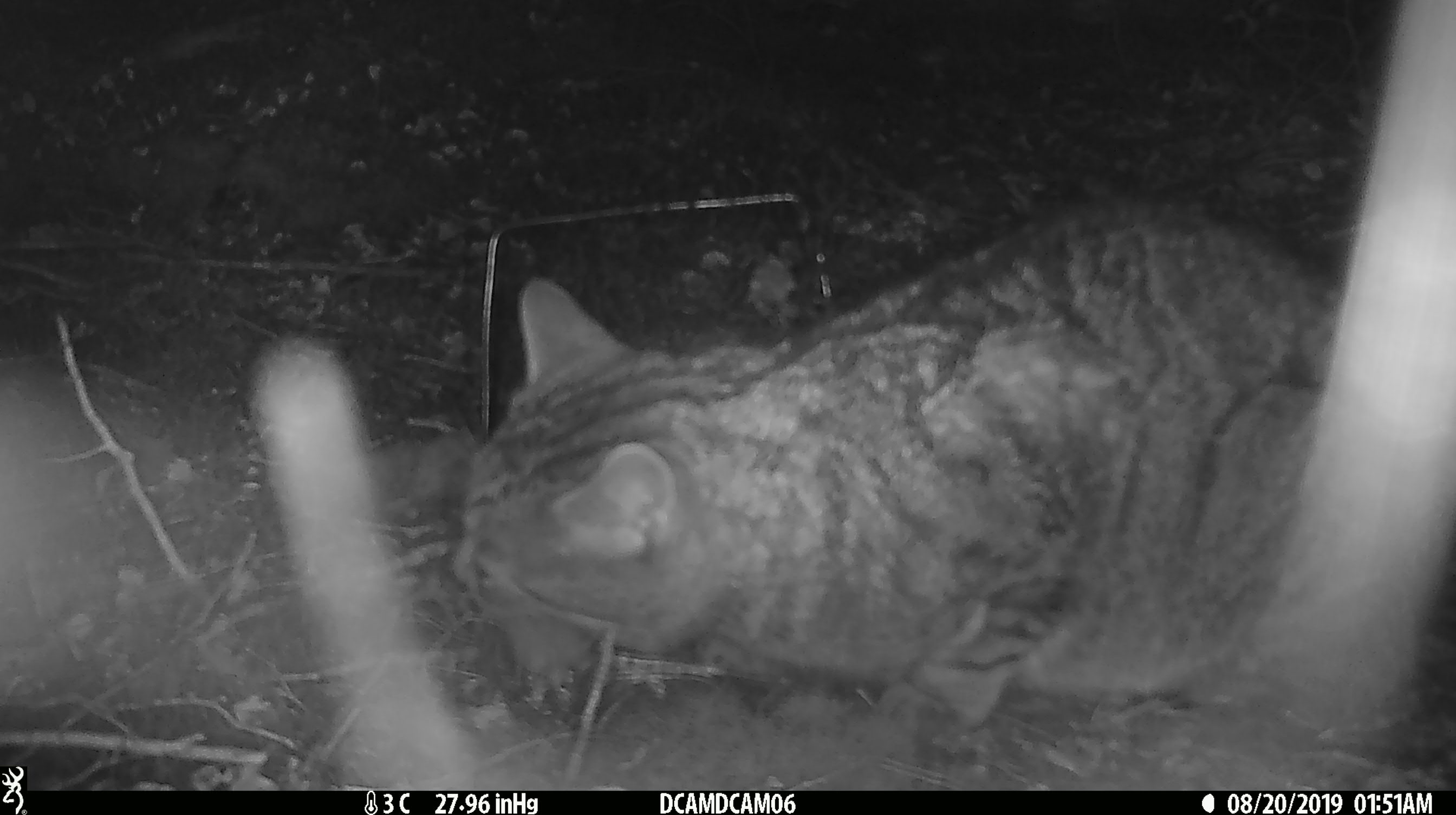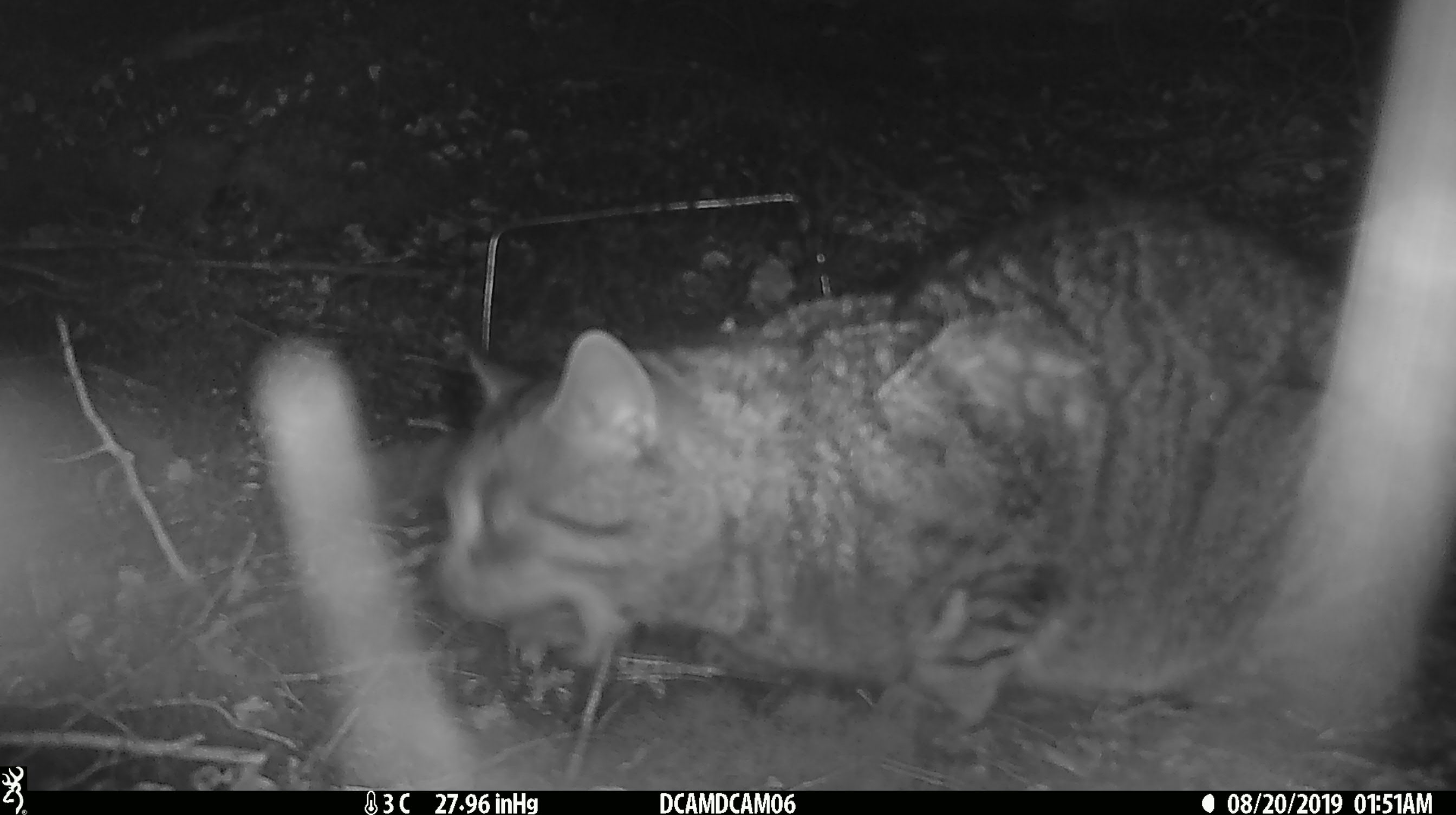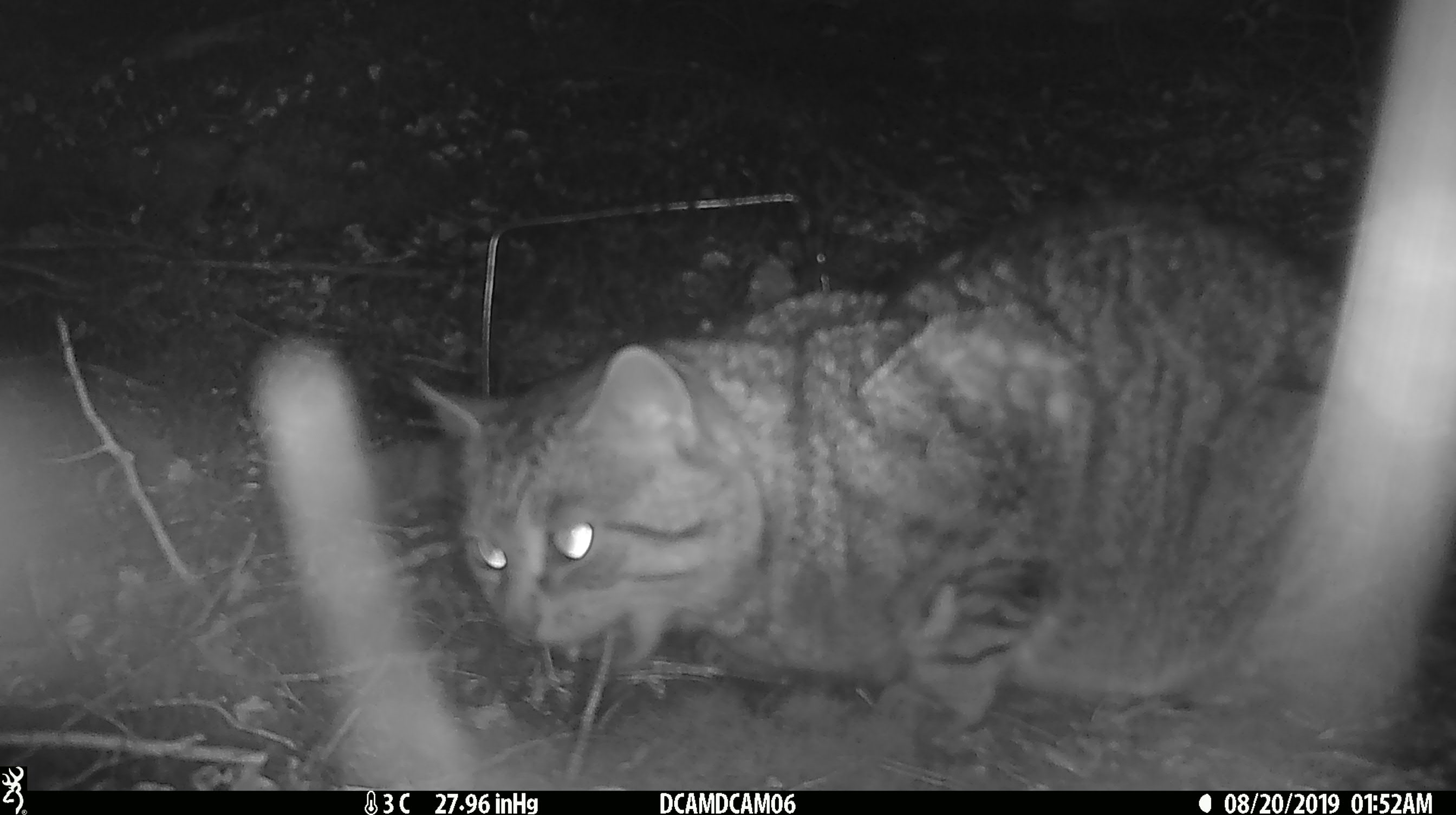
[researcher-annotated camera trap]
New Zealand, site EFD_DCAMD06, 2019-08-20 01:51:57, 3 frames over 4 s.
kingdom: Animalia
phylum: Chordata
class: Mammalia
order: Carnivora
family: Felidae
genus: Felis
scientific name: Felis catus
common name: domestic cat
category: cat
Cat (domestic cat) (Felis catus).